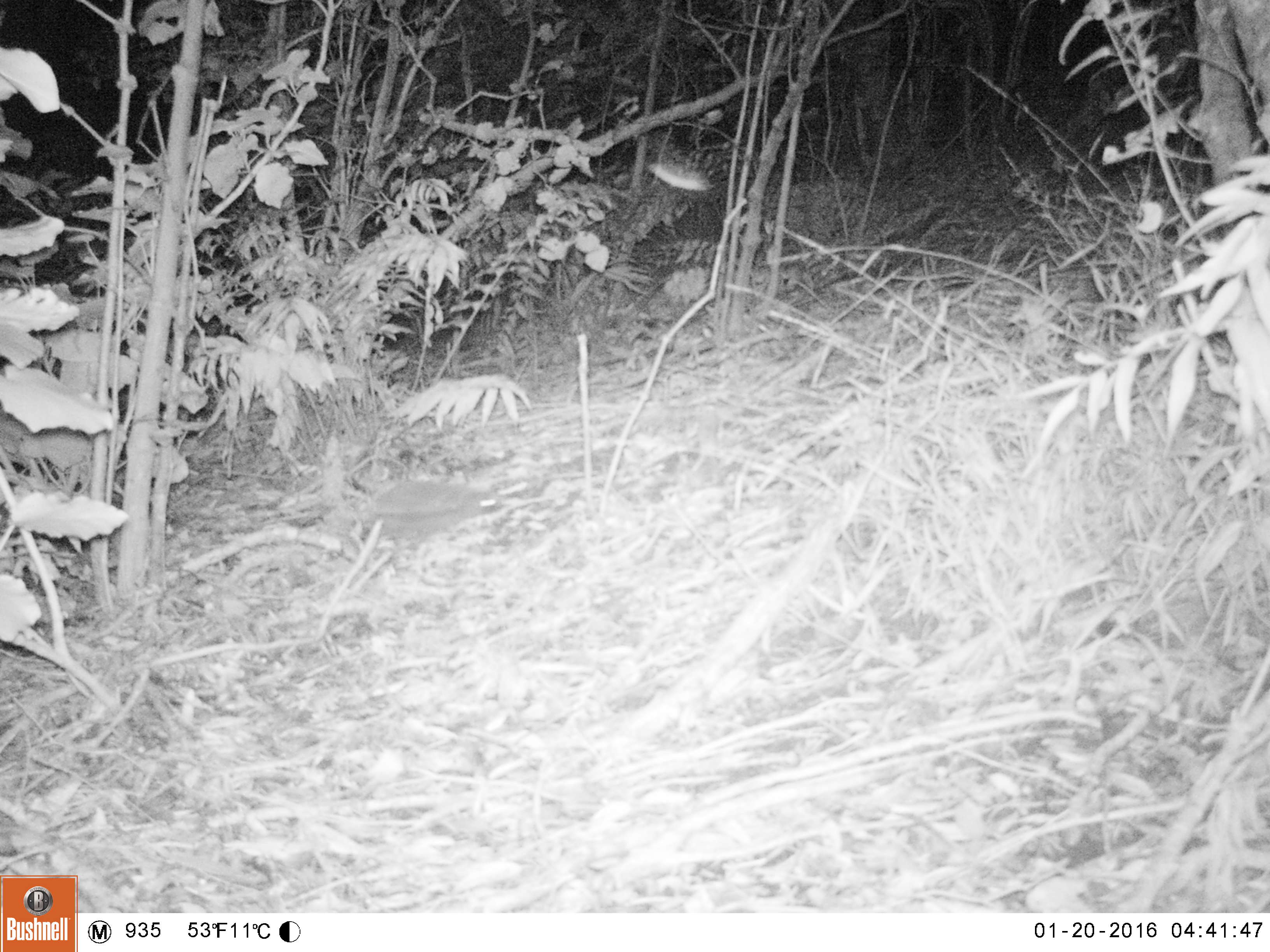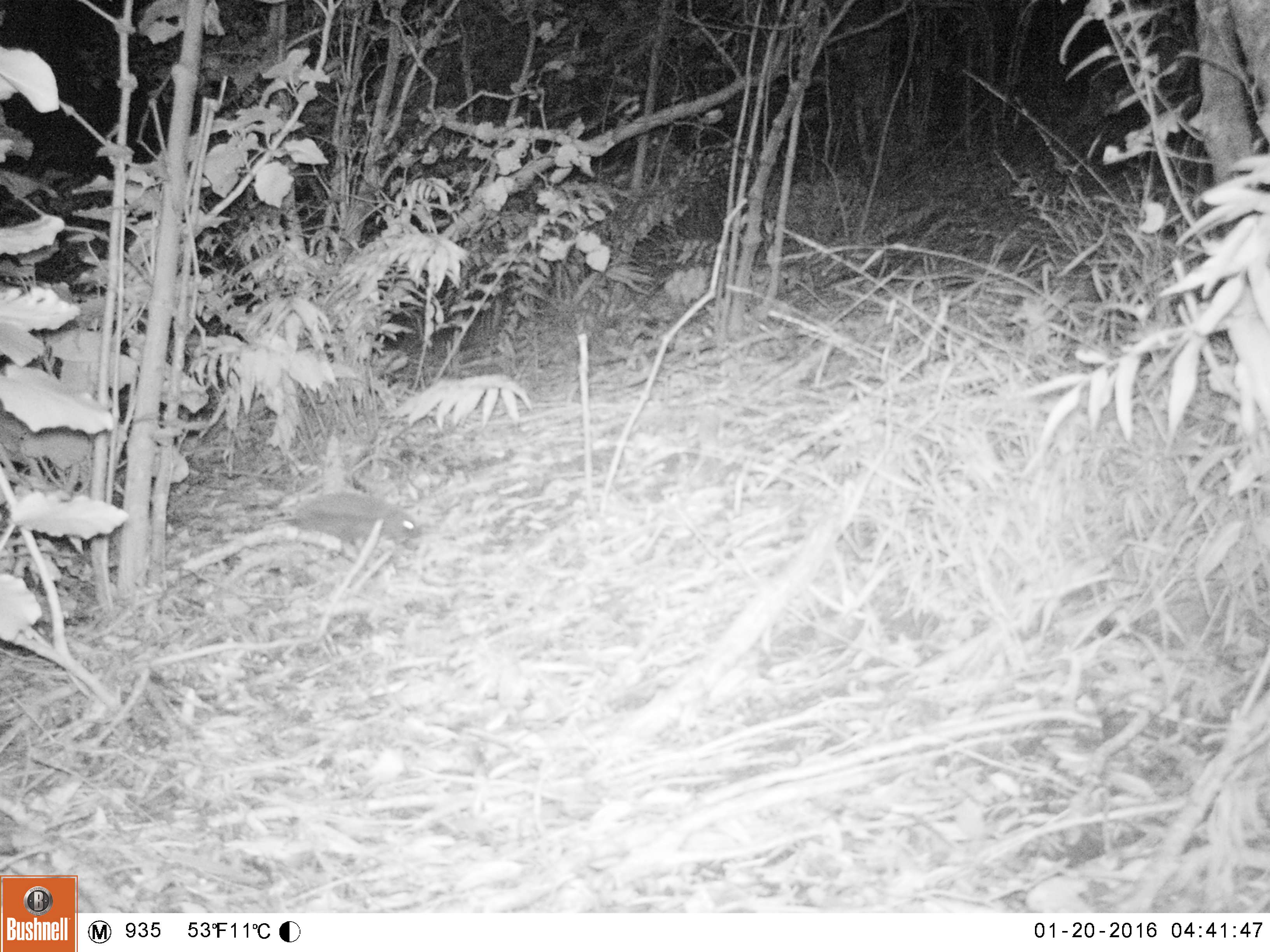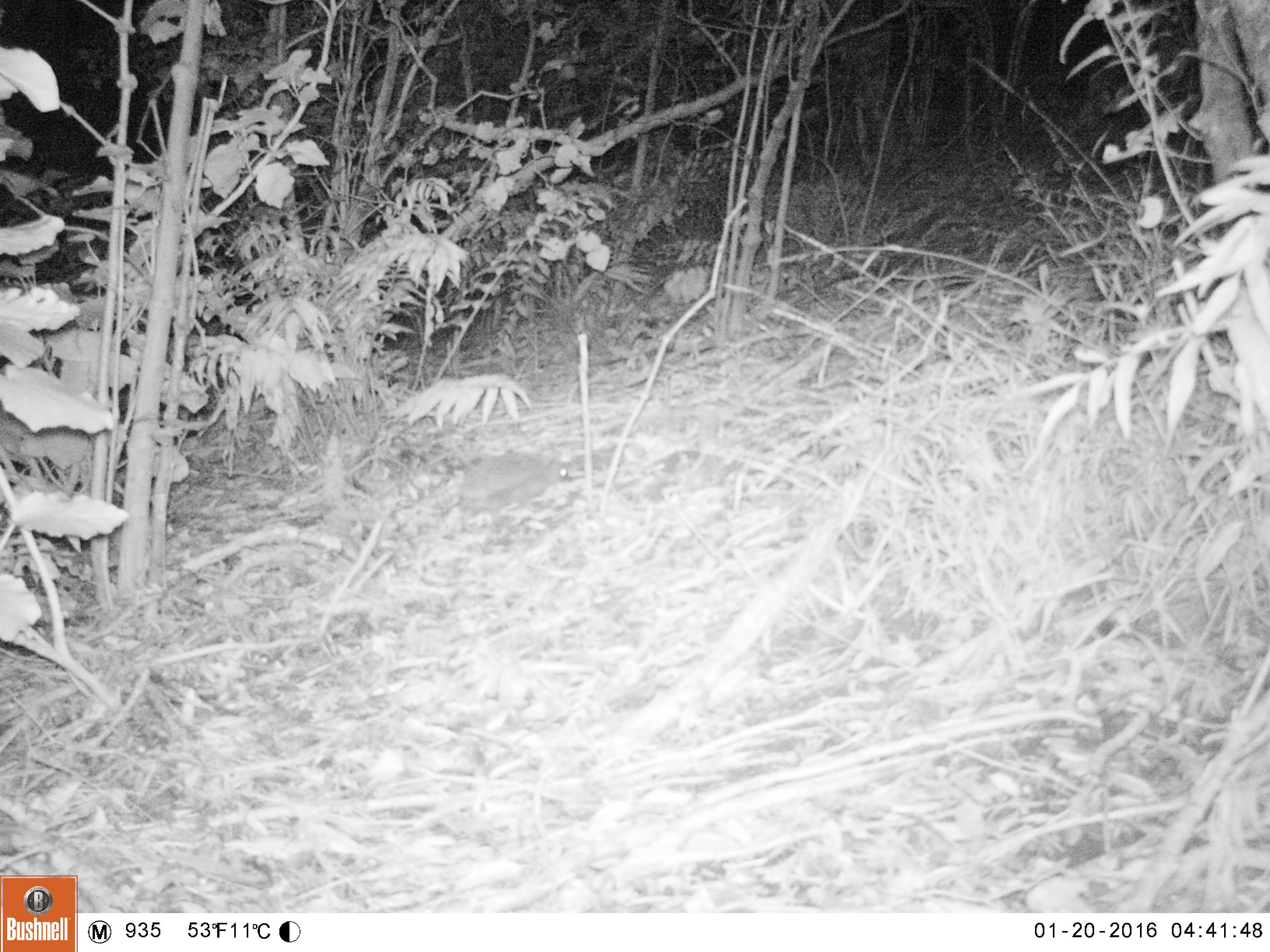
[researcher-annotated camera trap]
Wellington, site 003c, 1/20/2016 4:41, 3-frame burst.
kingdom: Animalia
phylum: Chordata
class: Mammalia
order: Eulipotyphla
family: Erinaceidae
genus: Erinaceus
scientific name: Erinaceus europaeus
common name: hedgehog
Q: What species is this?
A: Hedgehog (Erinaceus europaeus).